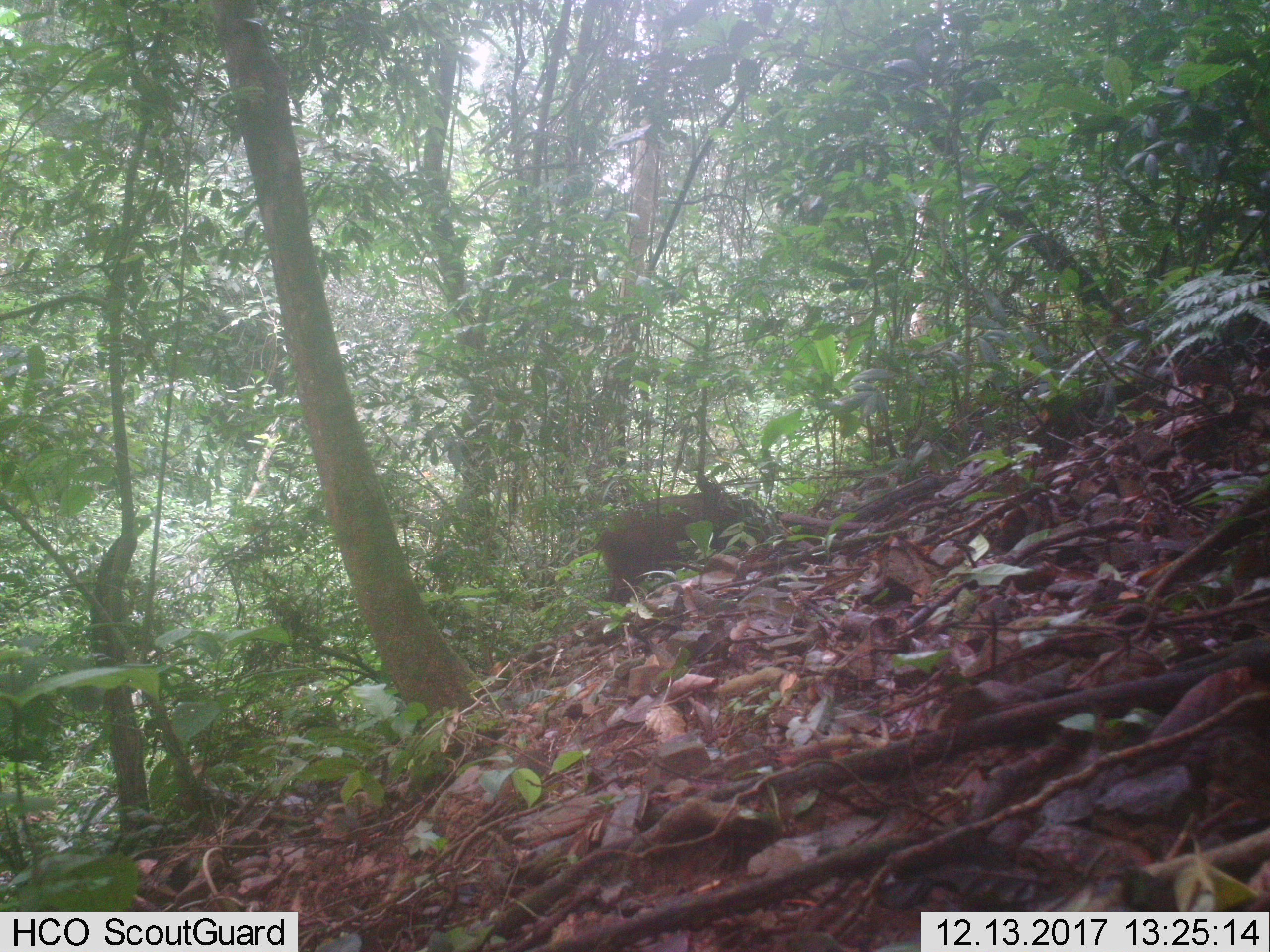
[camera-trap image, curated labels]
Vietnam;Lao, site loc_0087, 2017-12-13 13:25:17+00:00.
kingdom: Animalia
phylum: Chordata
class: Mammalia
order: Artiodactyla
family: Suidae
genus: Sus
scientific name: Sus scrofa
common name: eurasian wild pig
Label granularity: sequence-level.